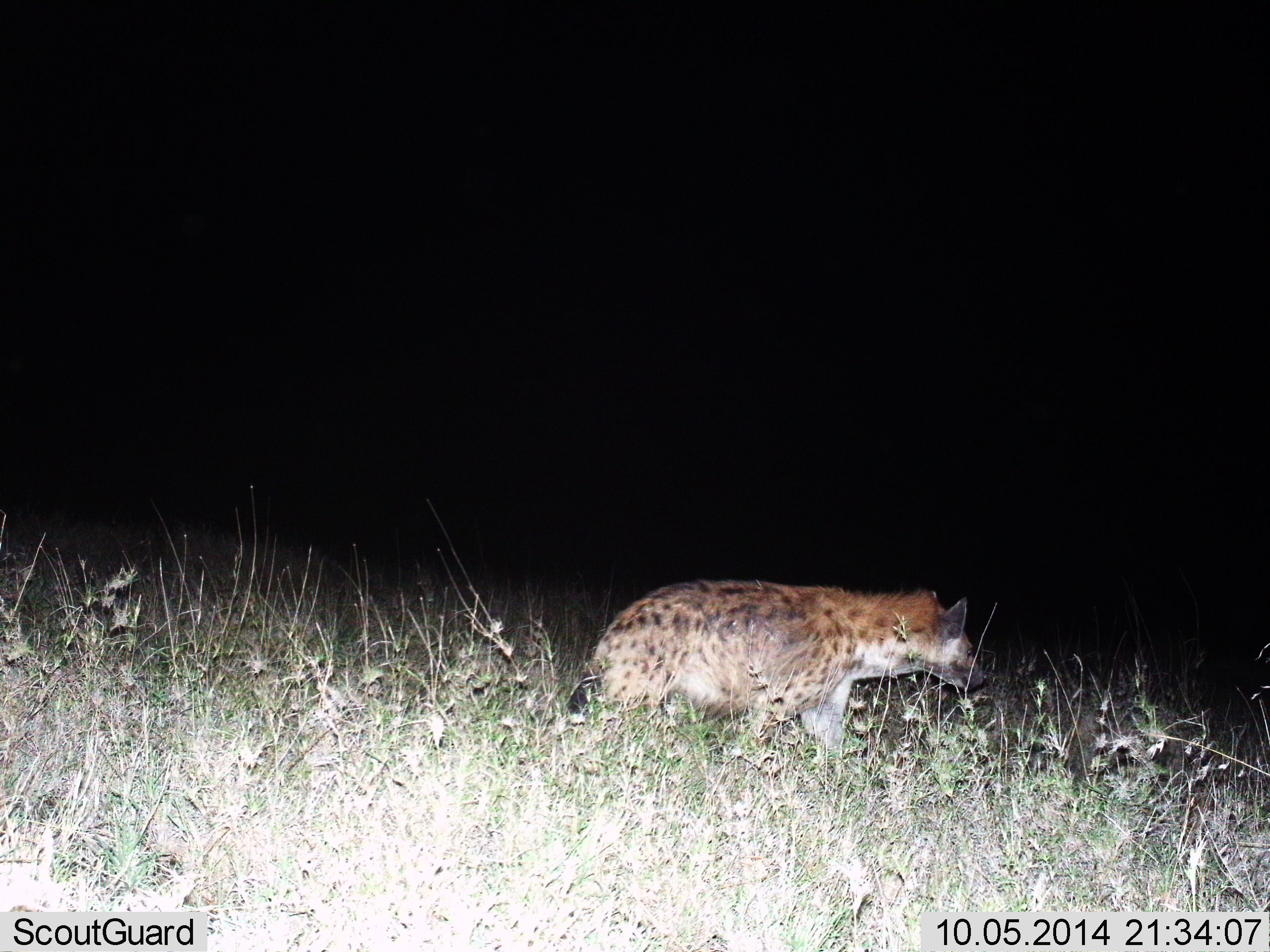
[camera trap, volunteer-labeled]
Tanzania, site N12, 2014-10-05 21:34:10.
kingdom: Animalia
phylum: Chordata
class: Mammalia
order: Carnivora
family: Hyaenidae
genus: Crocuta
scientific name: Crocuta crocuta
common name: spotted hyena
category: hyenaspotted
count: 1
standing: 30%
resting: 0%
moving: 70%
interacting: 0%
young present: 0%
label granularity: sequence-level